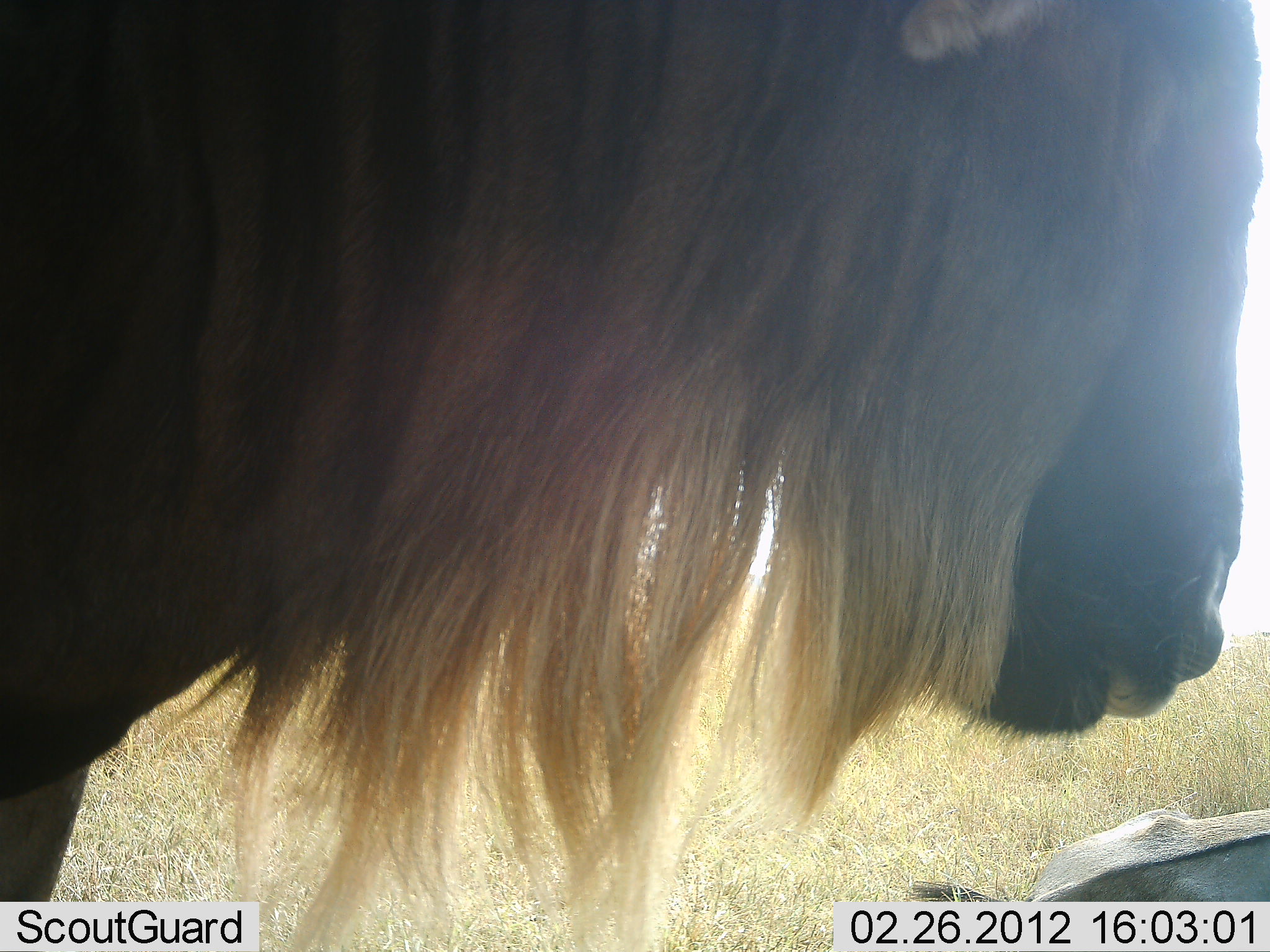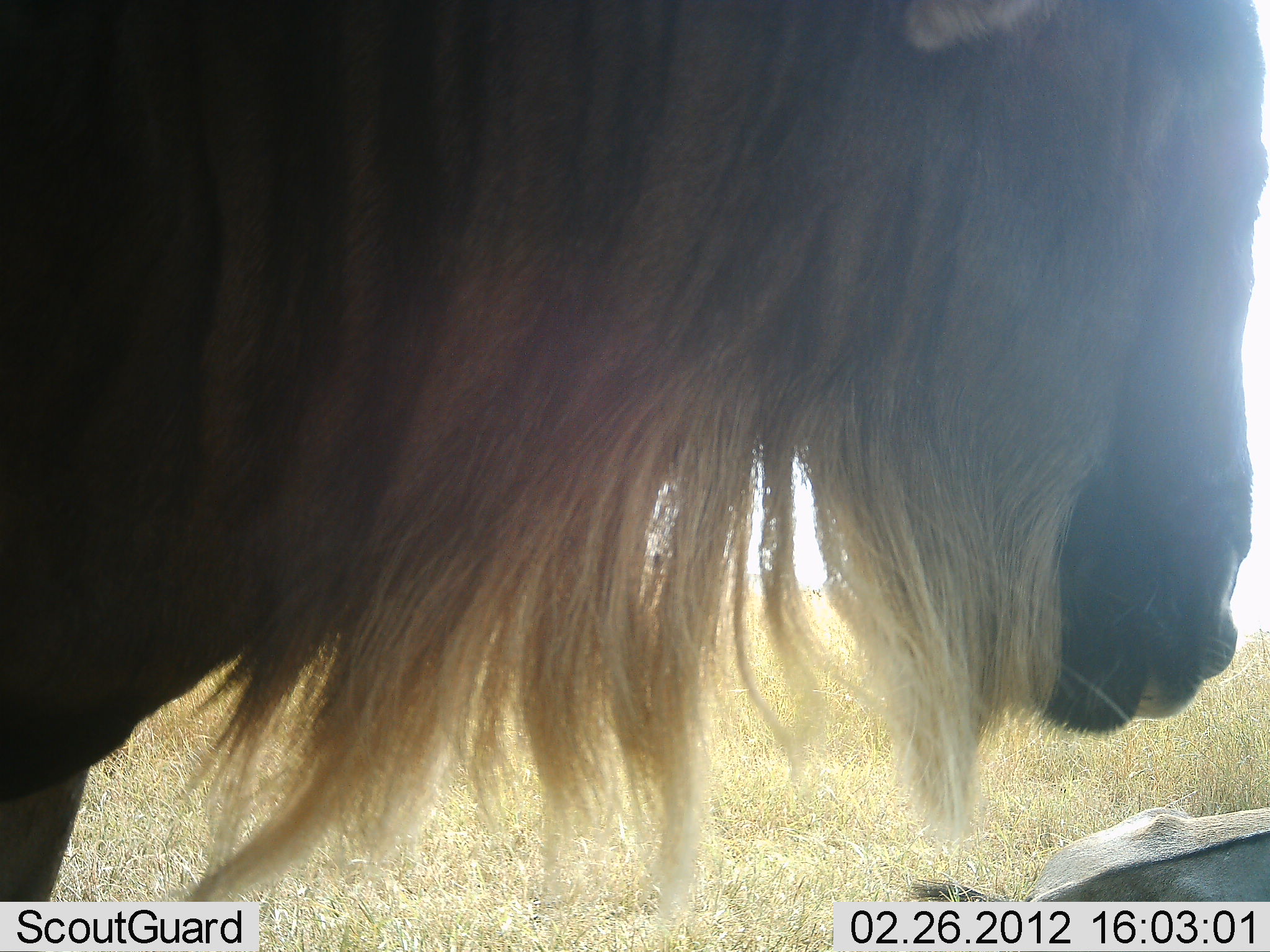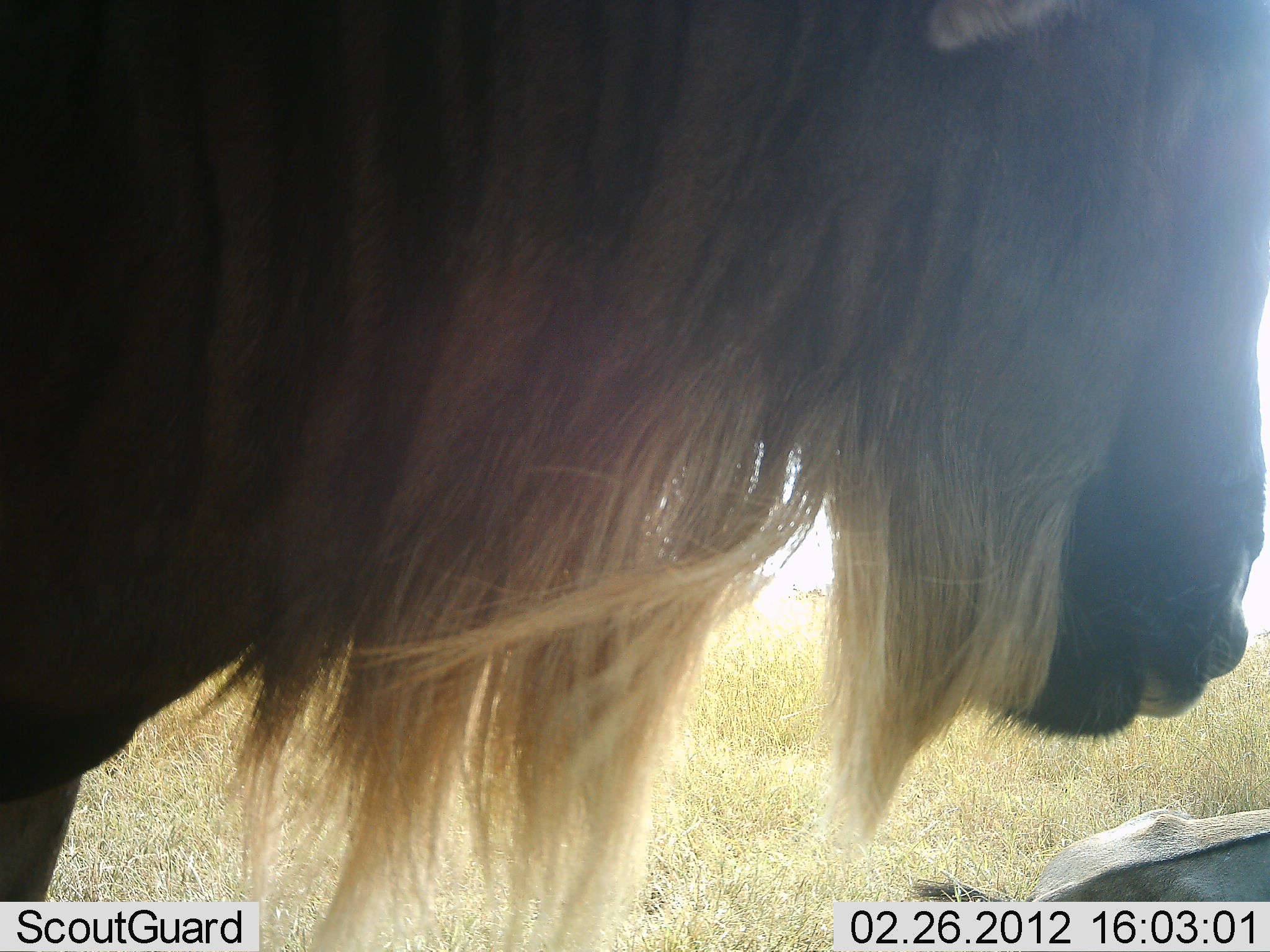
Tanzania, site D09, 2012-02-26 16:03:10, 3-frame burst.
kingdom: Animalia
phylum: Chordata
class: Mammalia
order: Artiodactyla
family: Bovidae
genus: Connochaetes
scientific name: Connochaetes taurinus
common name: blue wildebeest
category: wildebeest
Wildebeest (blue wildebeest) (Connochaetes taurinus), count 2. Behavior (volunteer vote fractions): standing 84%, resting 55%, moving 0%, interacting 0%. Young present (vote fraction): 3%. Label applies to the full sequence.